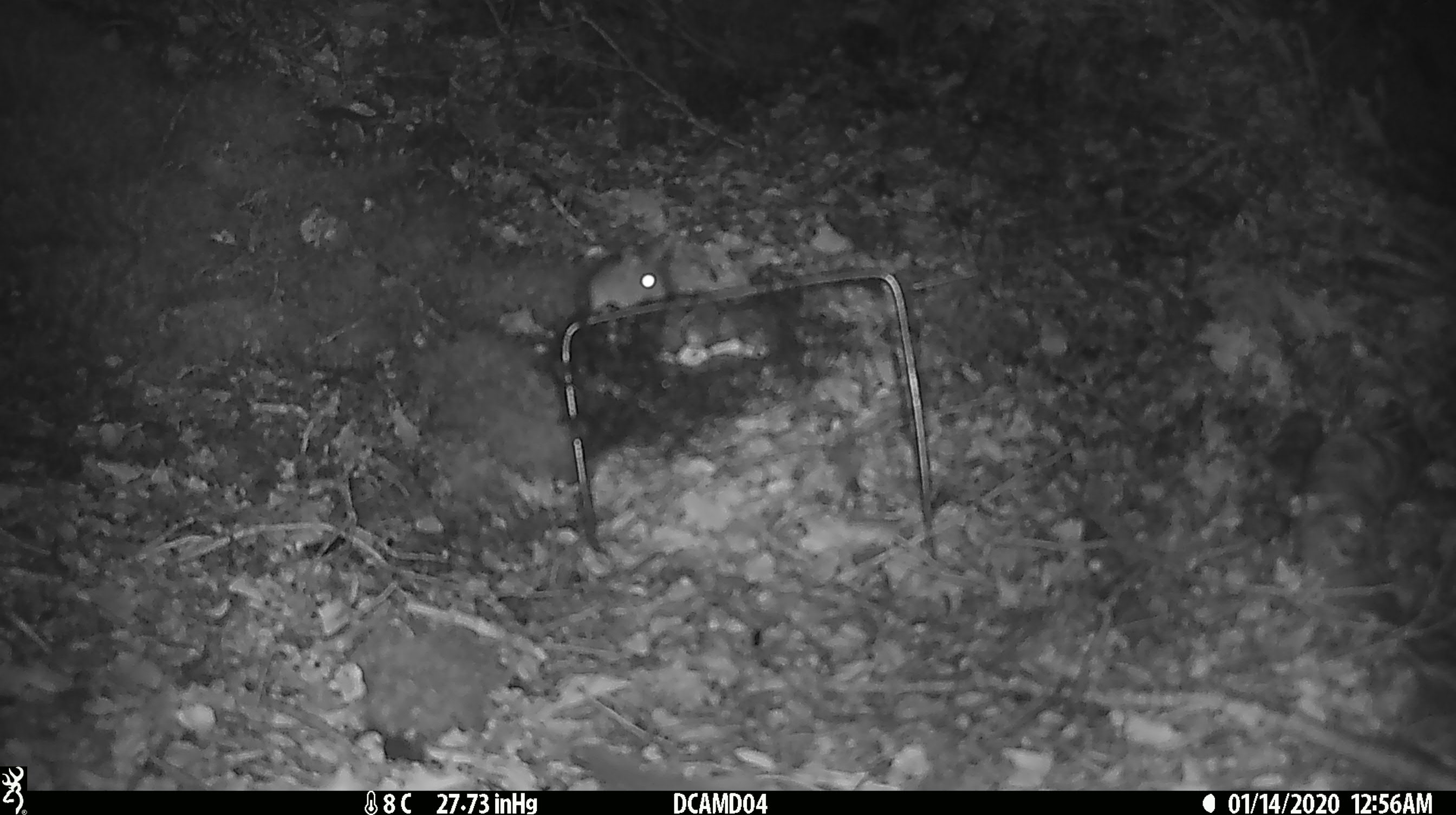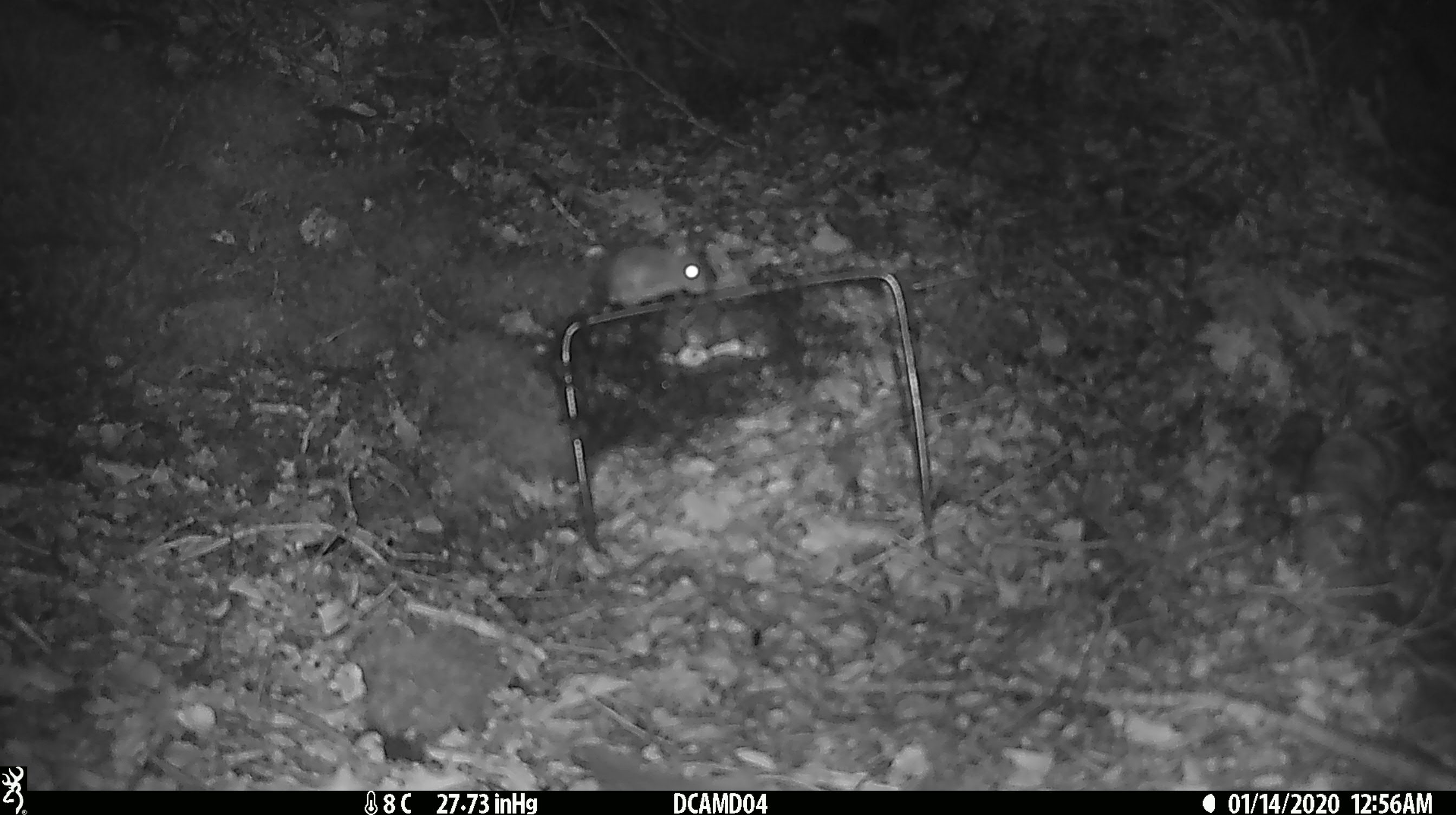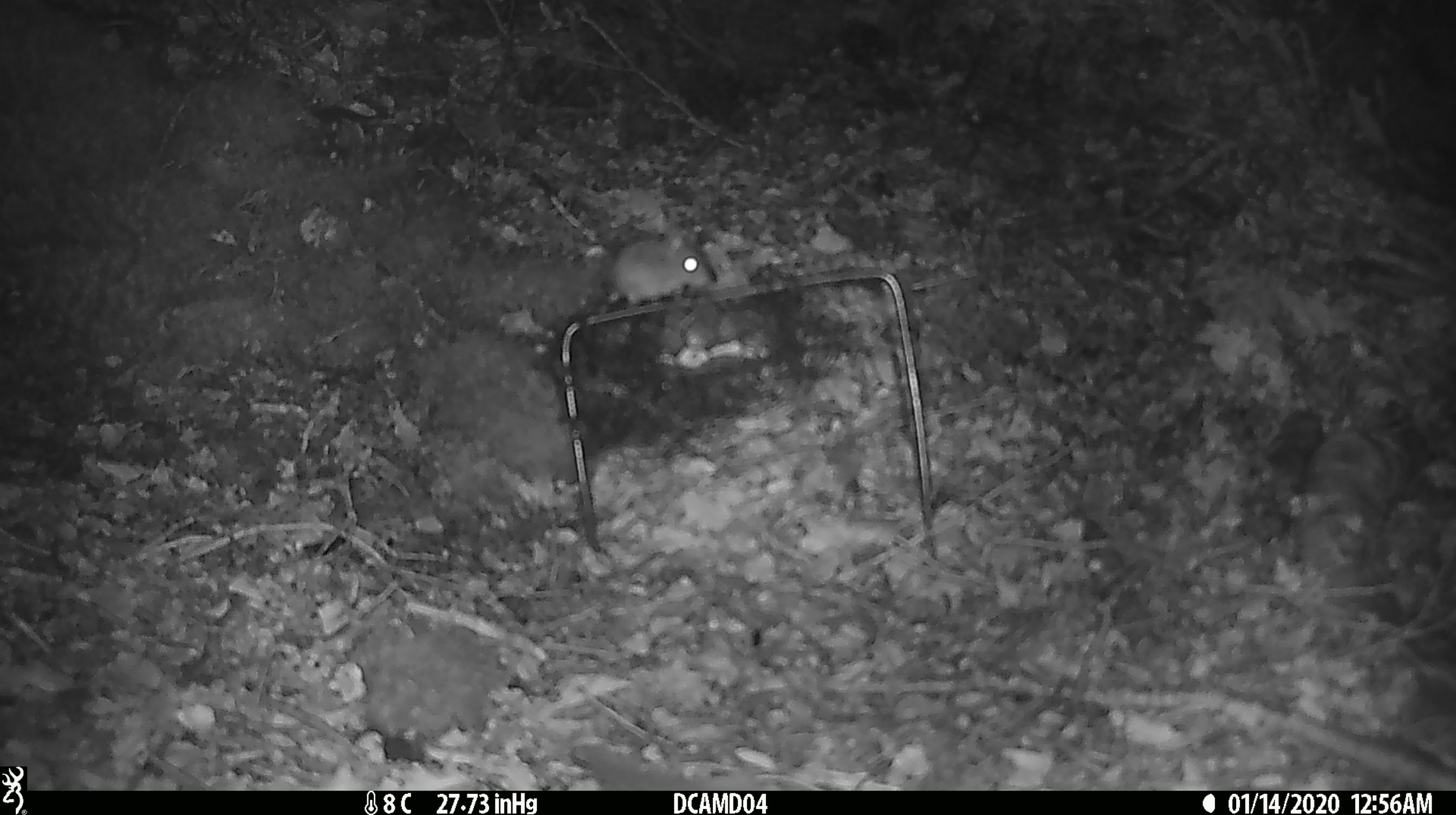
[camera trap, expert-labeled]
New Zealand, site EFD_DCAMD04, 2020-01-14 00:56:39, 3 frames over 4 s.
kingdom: Animalia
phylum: Chordata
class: Mammalia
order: Rodentia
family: Muridae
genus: Mus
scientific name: Mus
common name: mouse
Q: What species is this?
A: Mouse (Mus).